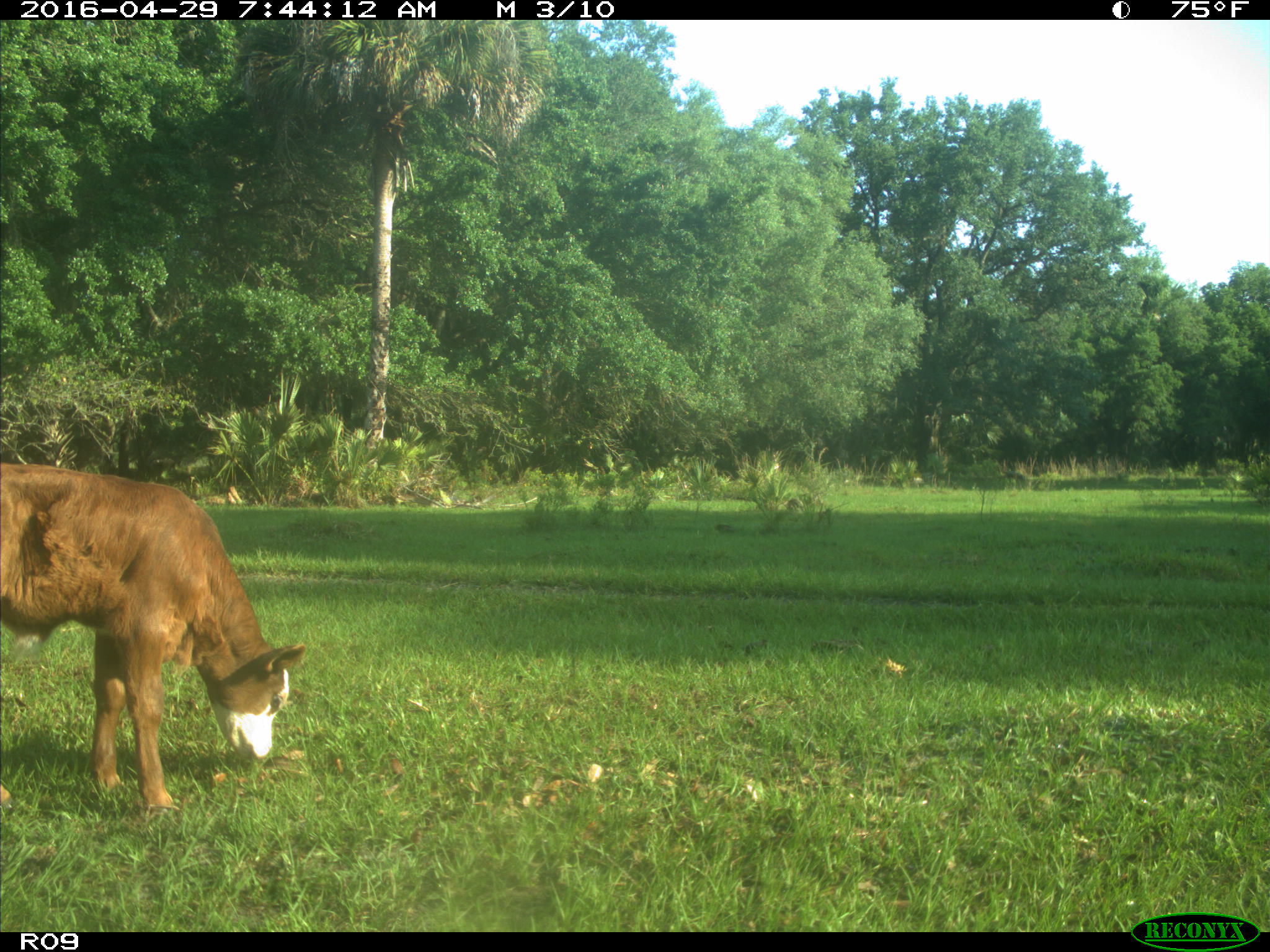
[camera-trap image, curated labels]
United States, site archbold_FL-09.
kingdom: Animalia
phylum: Chordata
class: Mammalia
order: Artiodactyla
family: Bovidae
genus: Bos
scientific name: Bos taurus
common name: domestic cow